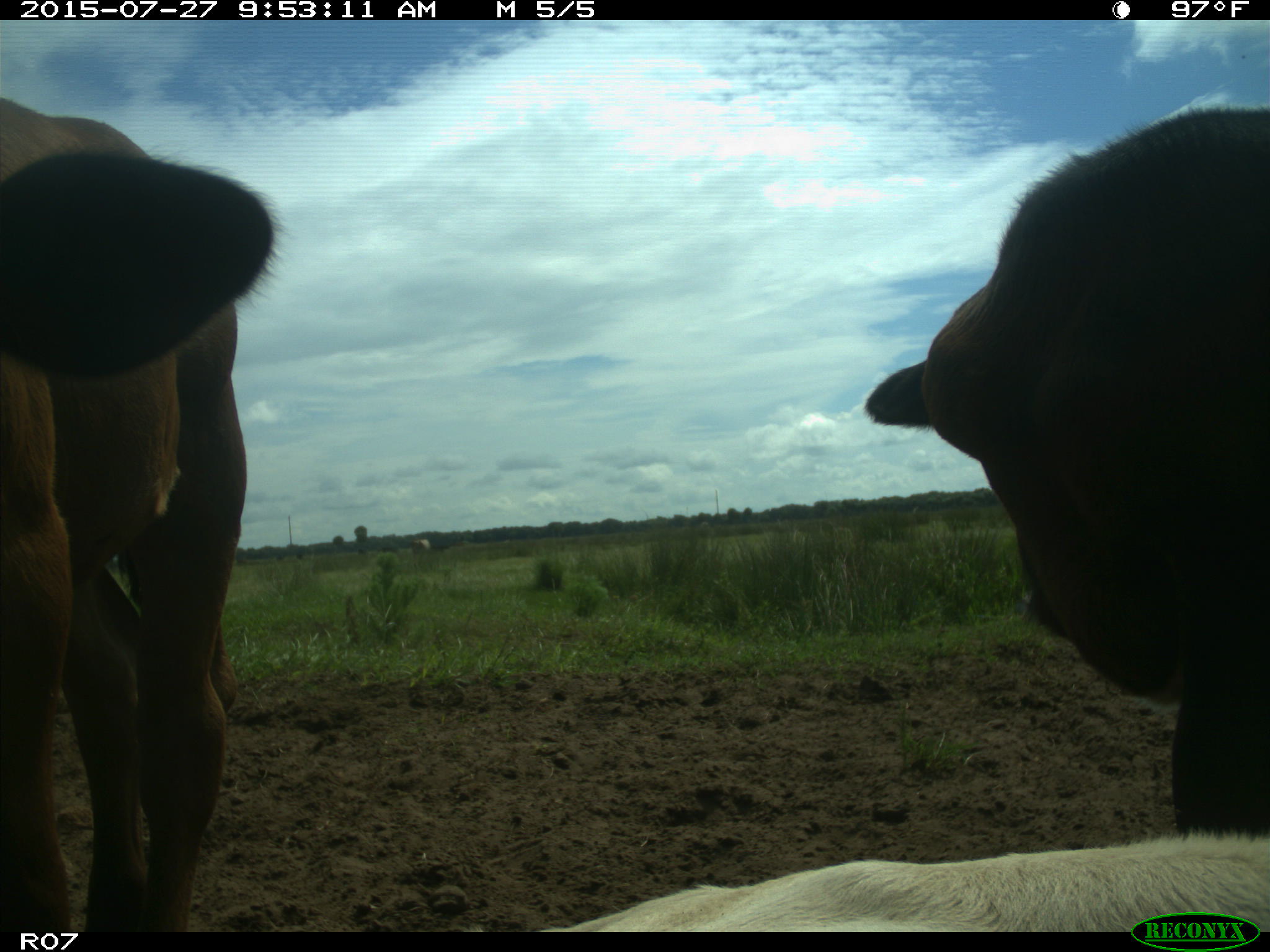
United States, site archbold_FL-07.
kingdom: Animalia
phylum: Chordata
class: Mammalia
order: Artiodactyla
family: Bovidae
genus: Bos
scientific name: Bos taurus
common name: domestic cow